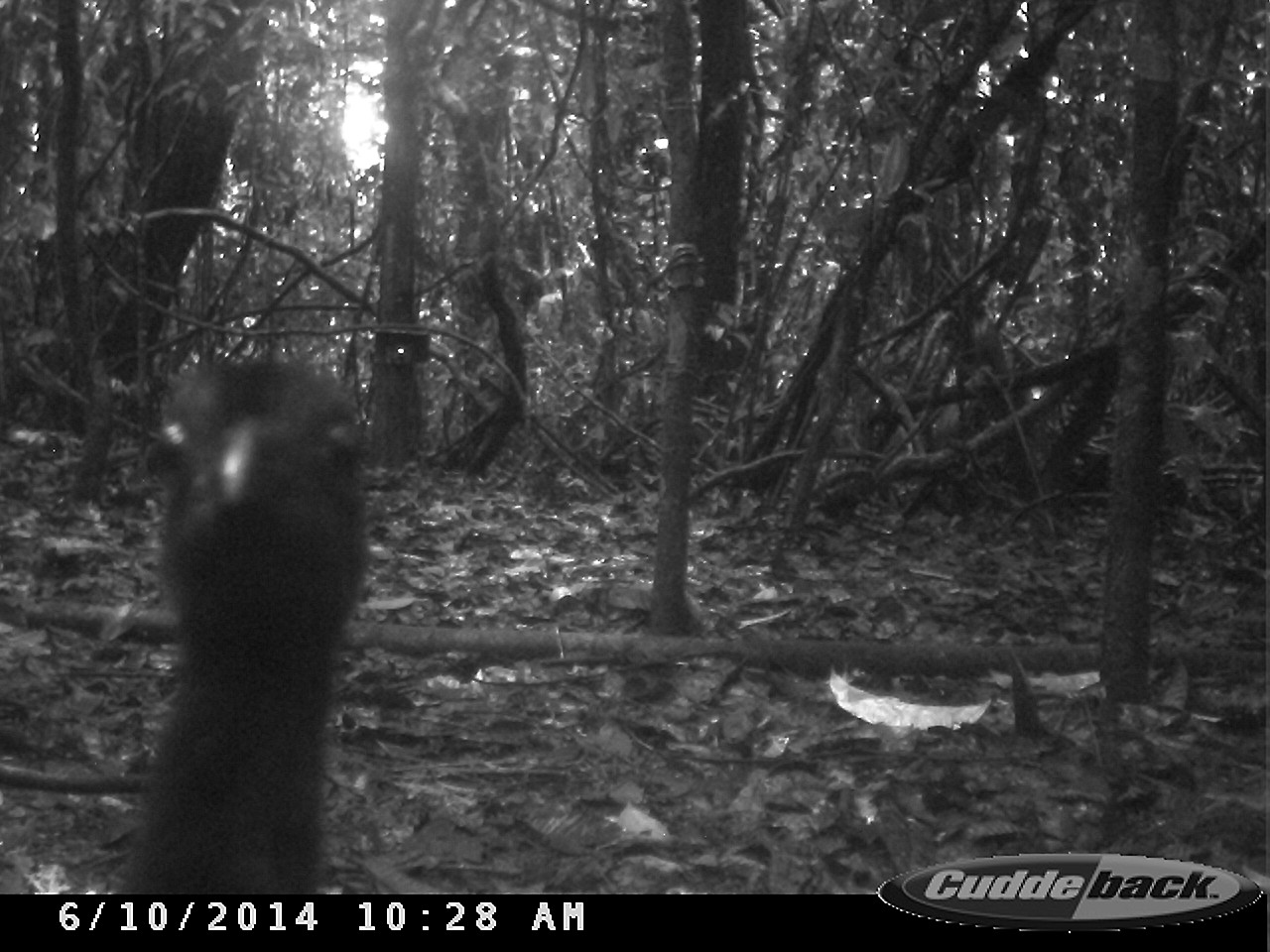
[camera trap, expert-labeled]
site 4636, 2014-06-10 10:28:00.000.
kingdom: Animalia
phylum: Chordata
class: Aves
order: Gruiformes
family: Psophiidae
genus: Psophia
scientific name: Psophia crepitans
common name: gray-winged trumpeter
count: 1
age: adult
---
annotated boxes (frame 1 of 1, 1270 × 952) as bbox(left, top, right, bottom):
psophia crepitans: bbox(119, 352, 376, 895)